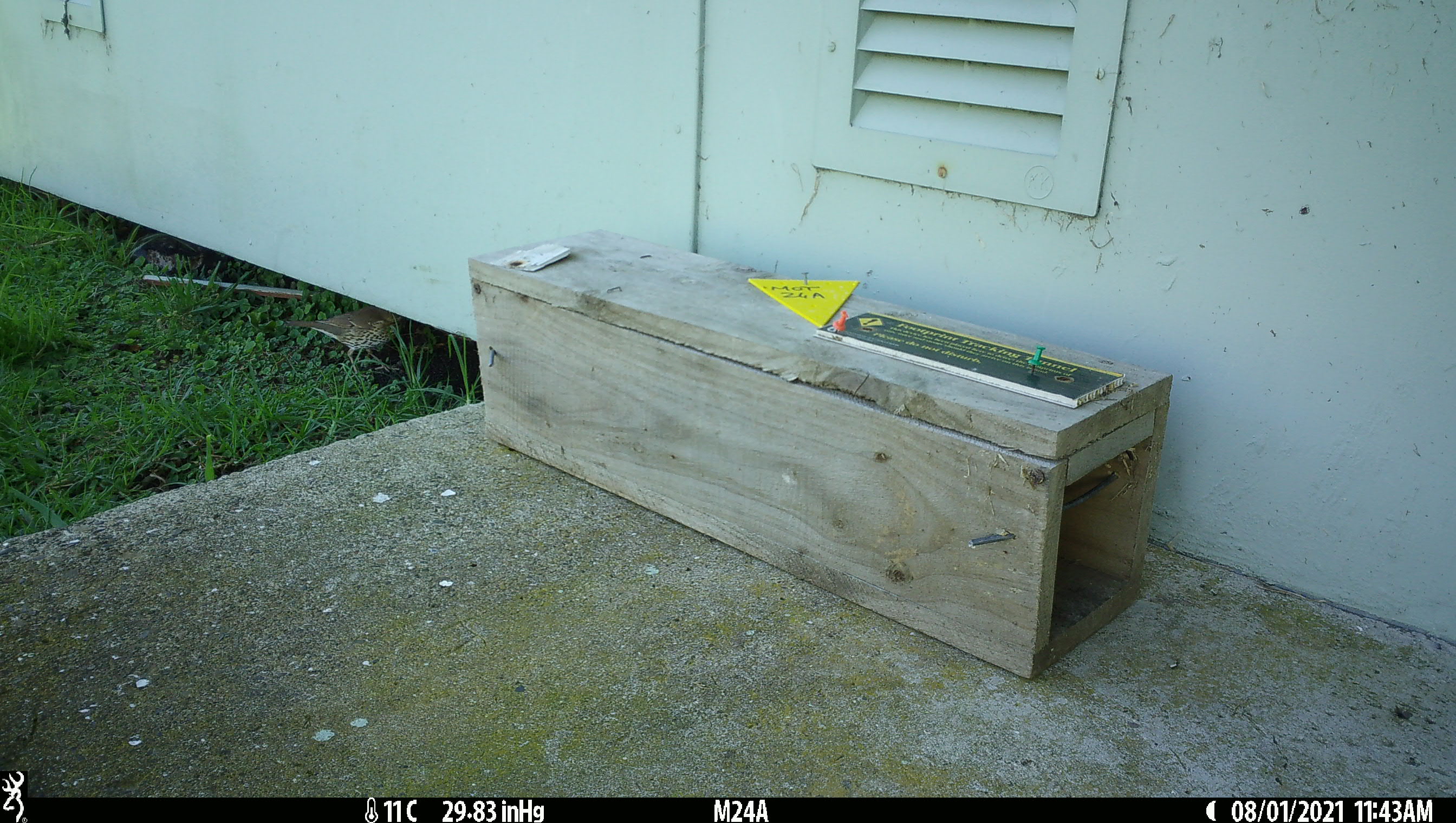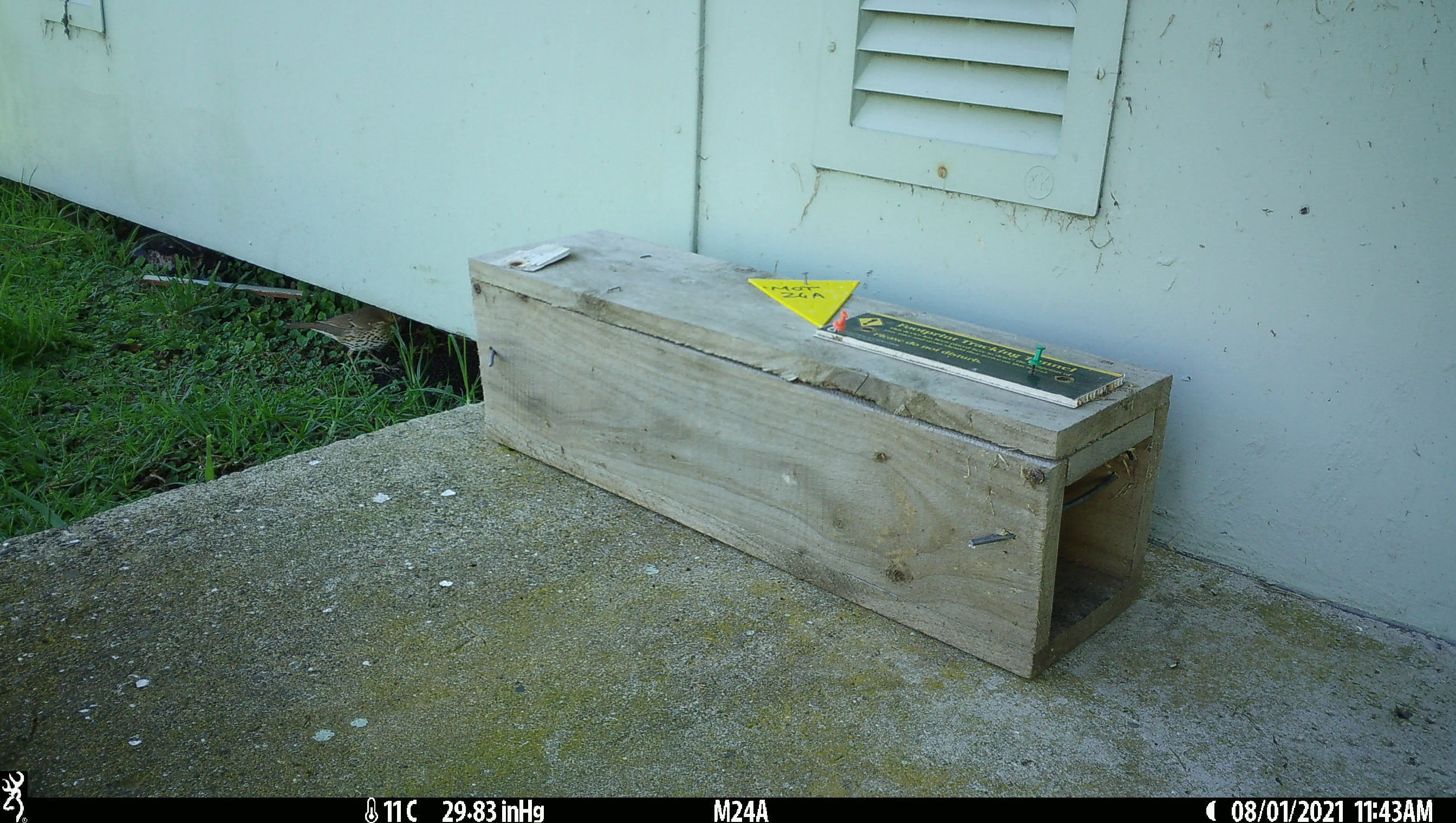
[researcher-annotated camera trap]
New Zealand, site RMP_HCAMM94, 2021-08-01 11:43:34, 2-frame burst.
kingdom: Animalia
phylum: Chordata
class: Aves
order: Passeriformes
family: Turdidae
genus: Turdus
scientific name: Turdus philomelos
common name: song thrush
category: thrush